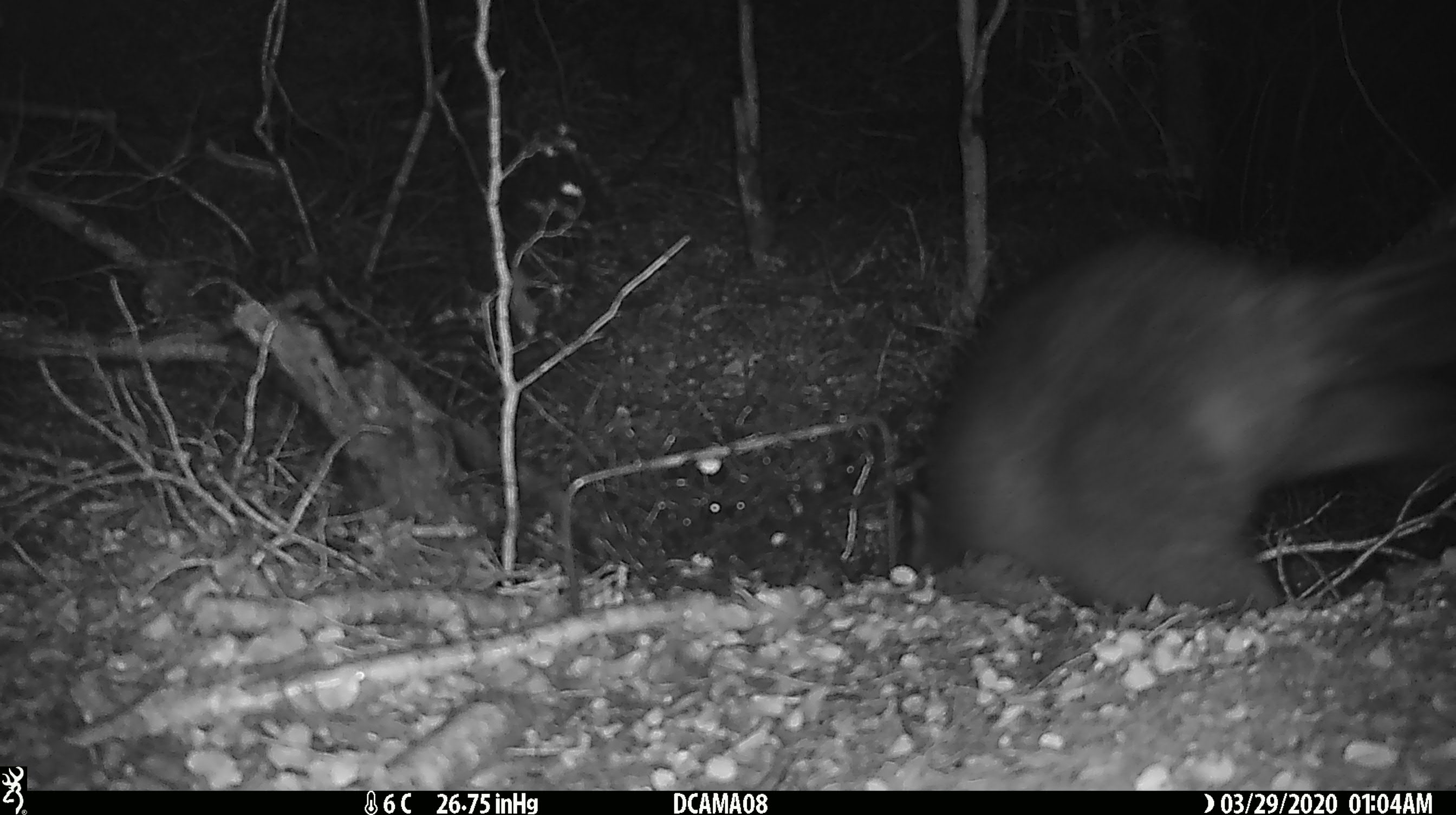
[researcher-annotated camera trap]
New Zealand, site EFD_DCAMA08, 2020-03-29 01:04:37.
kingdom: Animalia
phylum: Chordata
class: Mammalia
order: Diprotodontia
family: Phalangeridae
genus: Trichosurus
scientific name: Trichosurus vulpecula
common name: common brushtail possum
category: possum